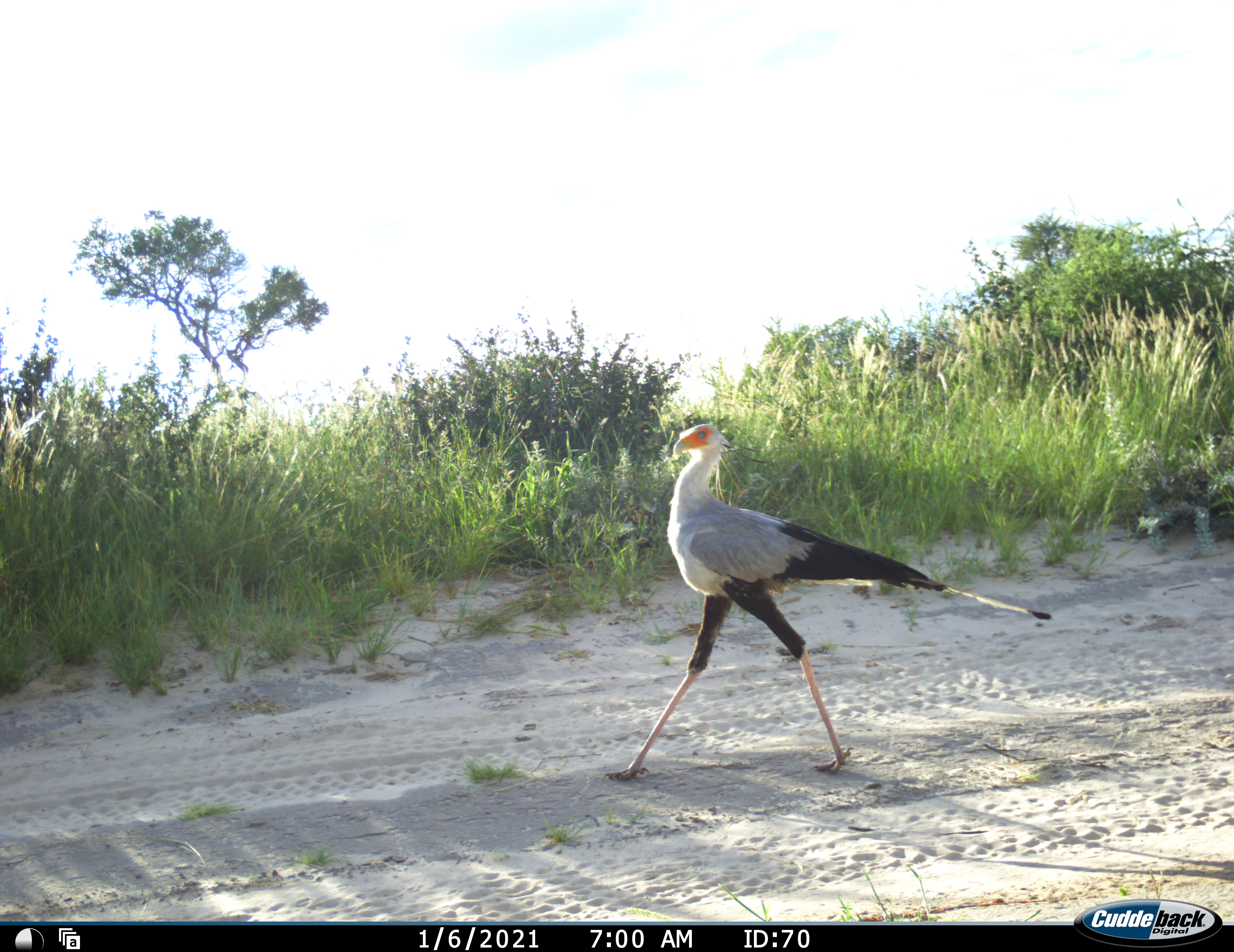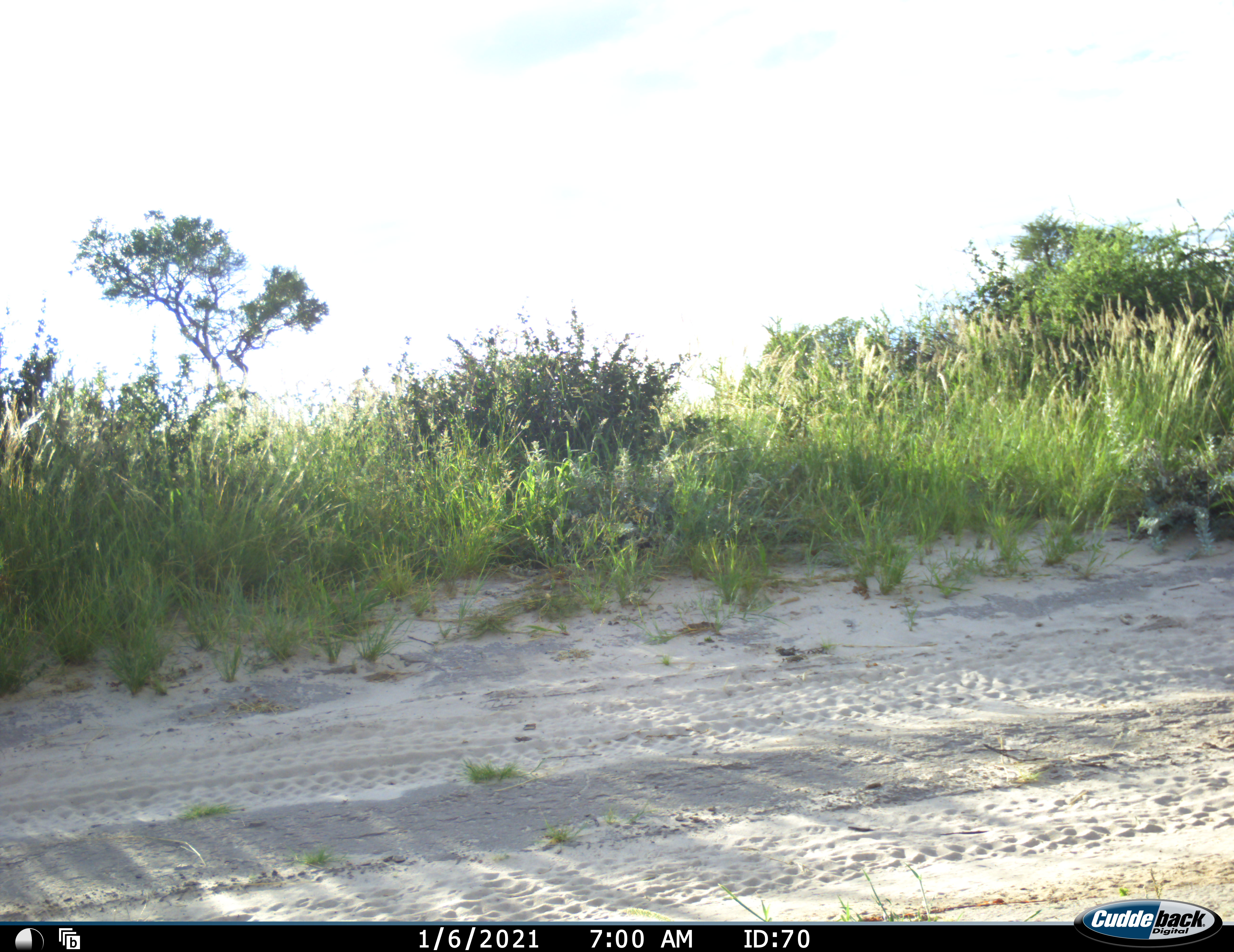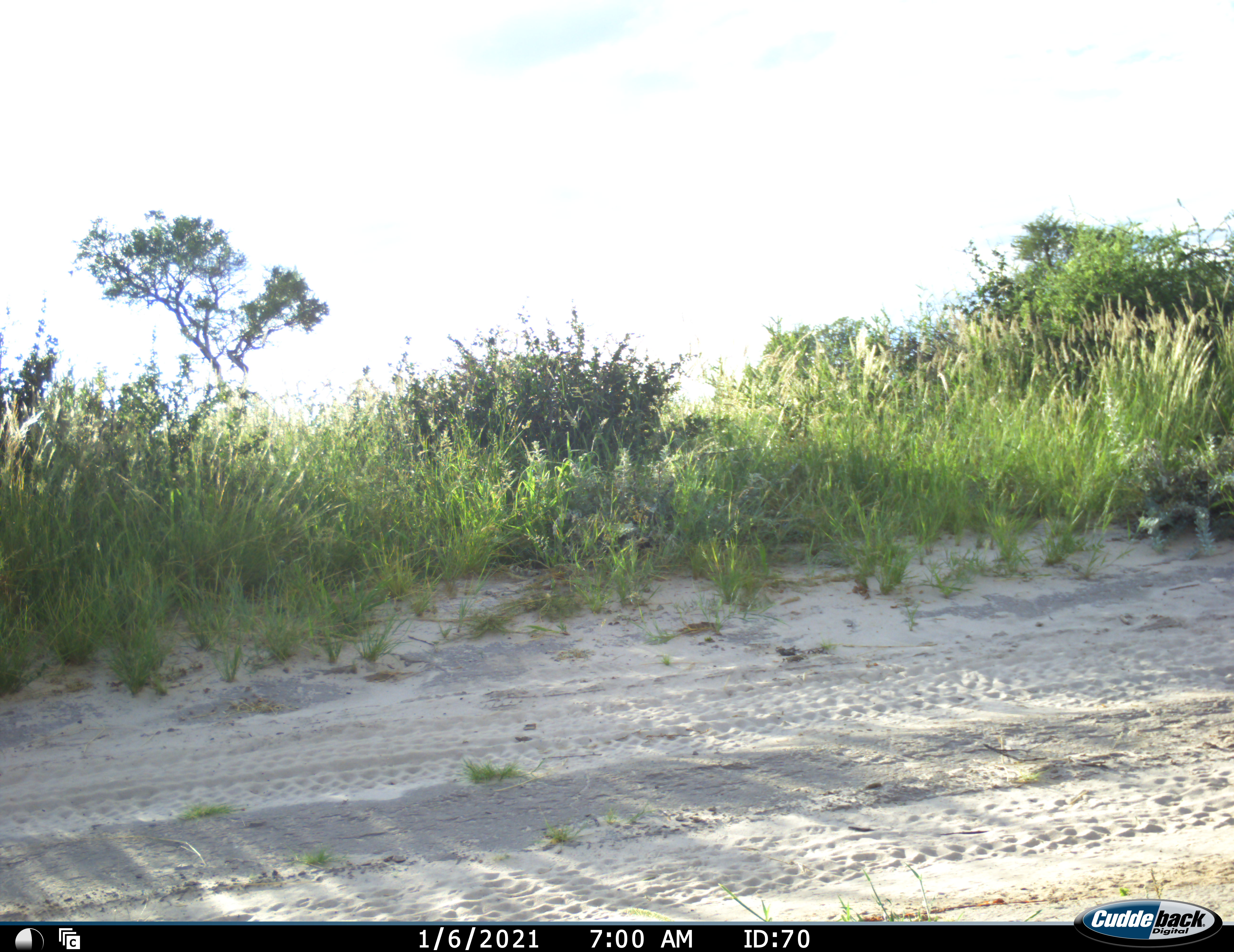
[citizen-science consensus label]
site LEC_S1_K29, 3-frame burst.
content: unidentified animal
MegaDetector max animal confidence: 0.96